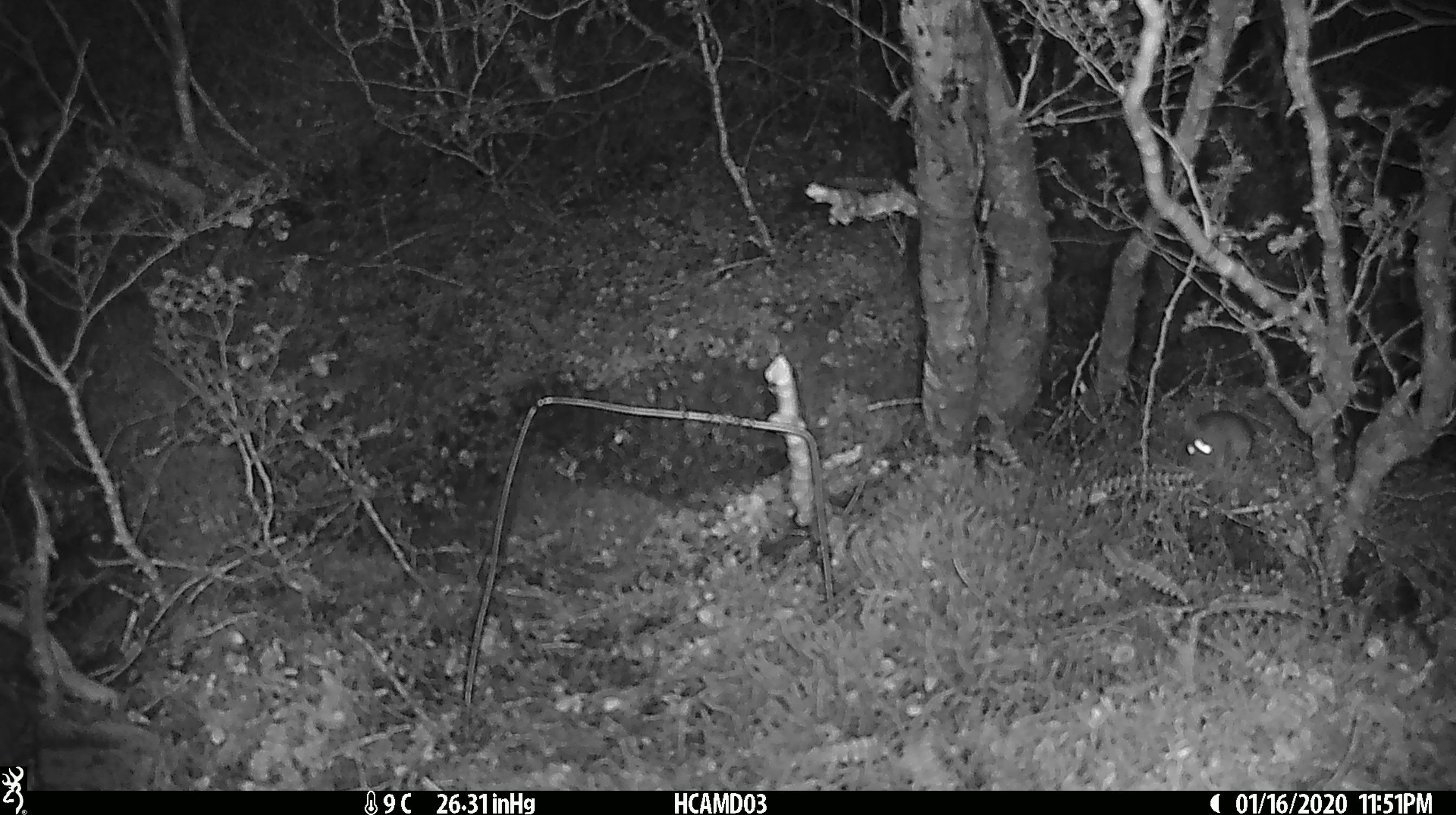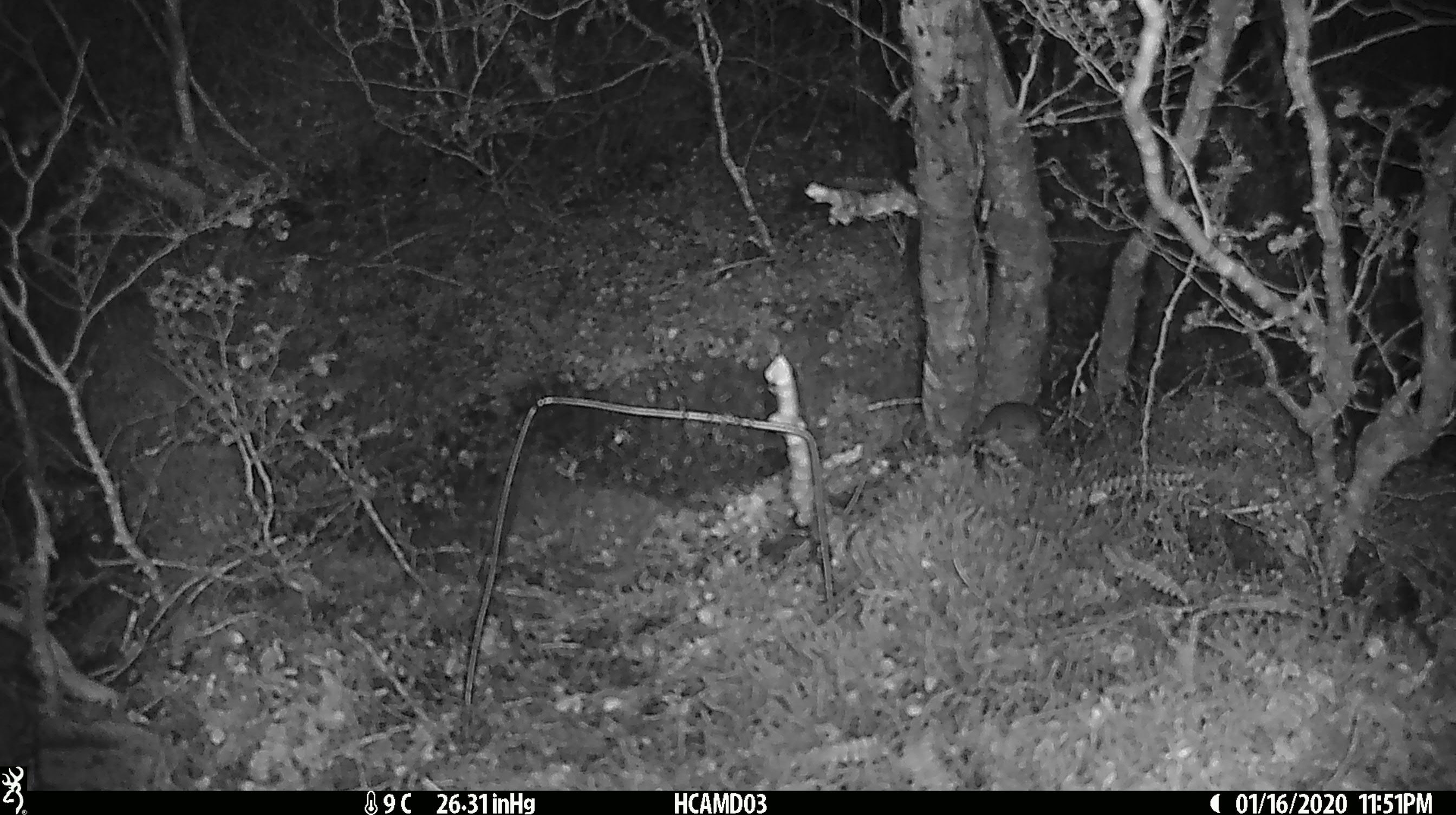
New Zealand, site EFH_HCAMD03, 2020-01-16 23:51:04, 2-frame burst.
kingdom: Animalia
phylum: Chordata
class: Mammalia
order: Rodentia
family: Muridae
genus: Mus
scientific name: Mus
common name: mouse